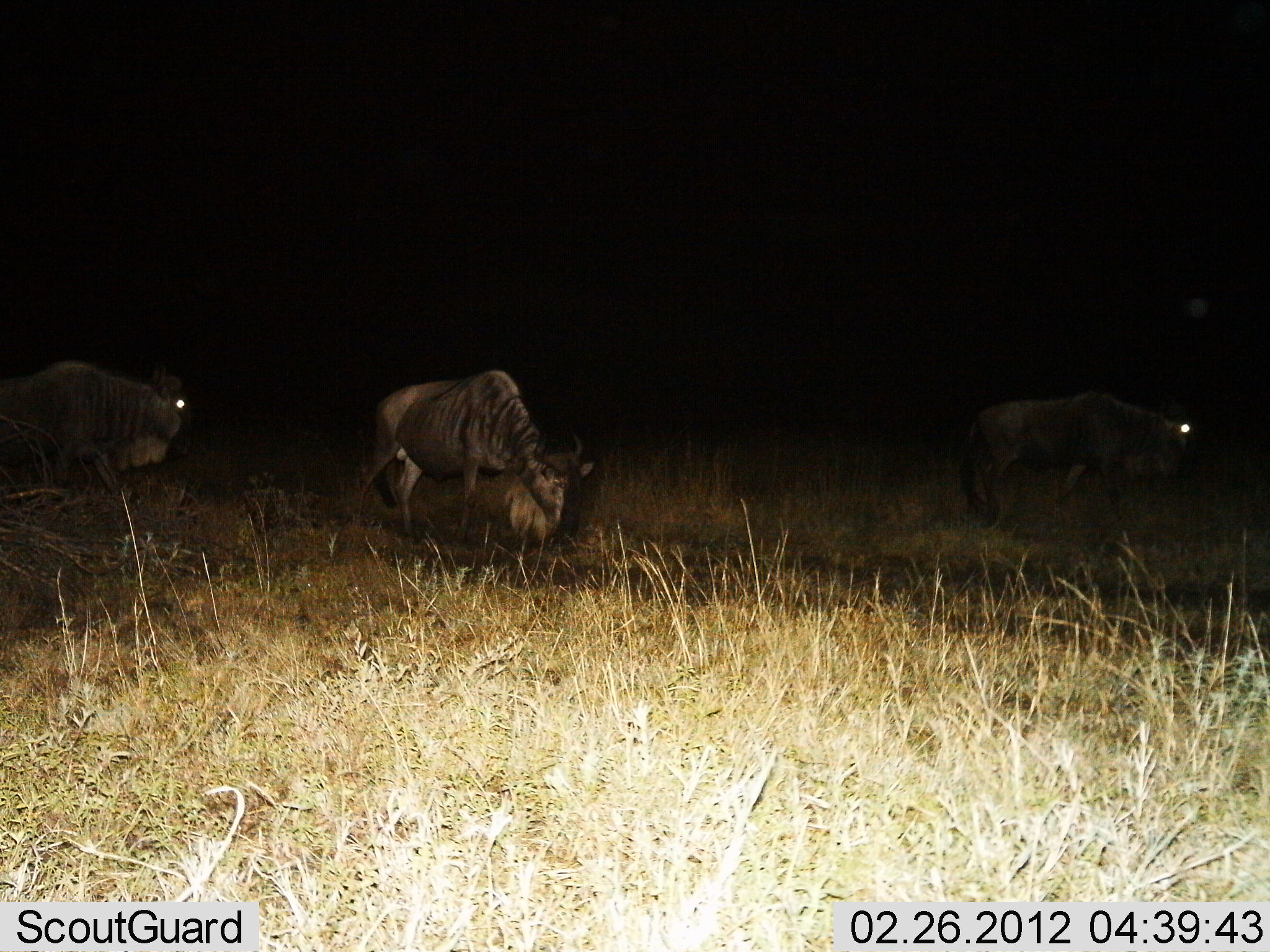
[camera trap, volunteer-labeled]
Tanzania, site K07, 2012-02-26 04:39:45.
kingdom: Animalia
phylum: Chordata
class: Mammalia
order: Artiodactyla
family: Bovidae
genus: Connochaetes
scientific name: Connochaetes taurinus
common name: blue wildebeest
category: wildebeest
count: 3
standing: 47%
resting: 0%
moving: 47%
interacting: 0%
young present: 0%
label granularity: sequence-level